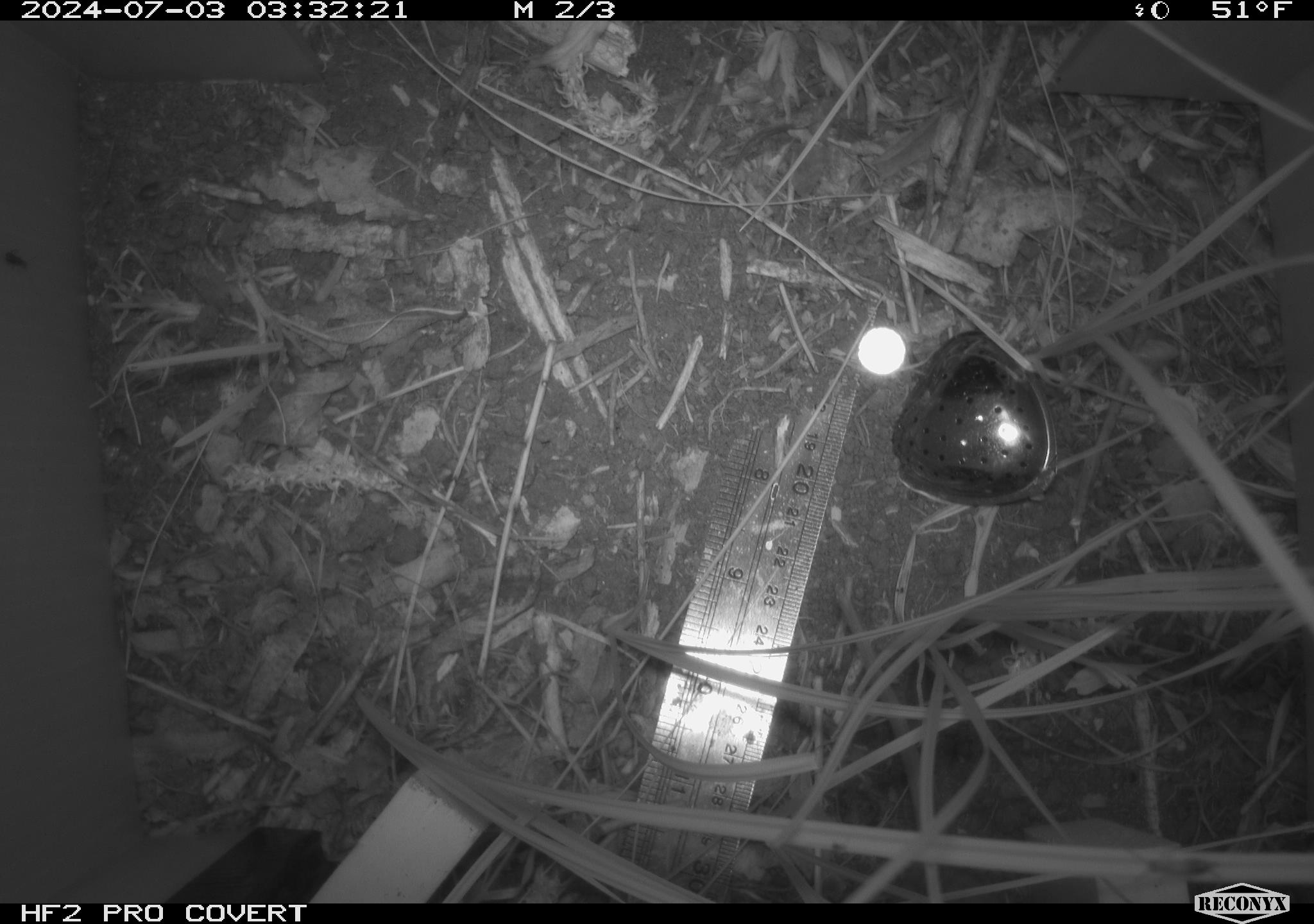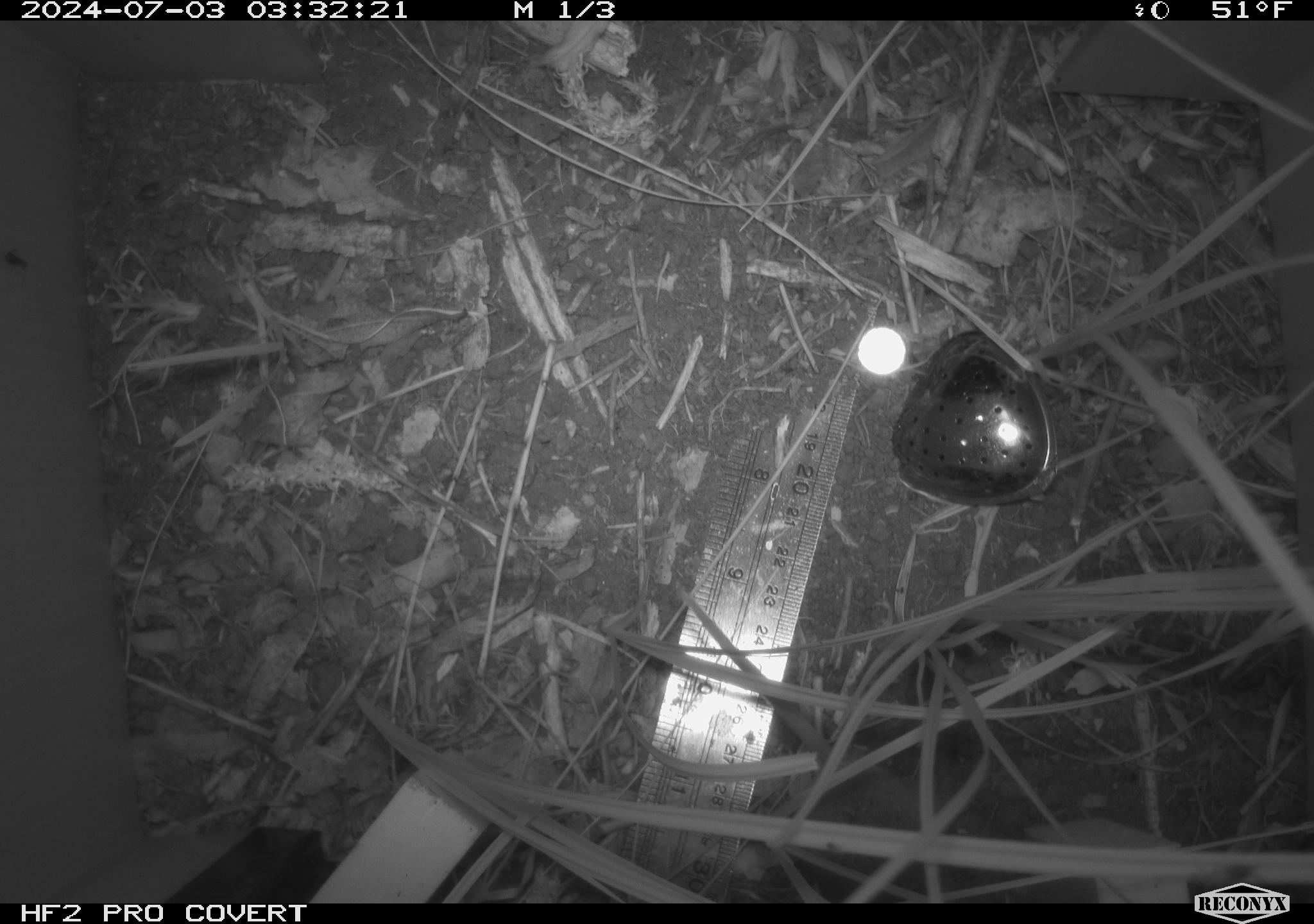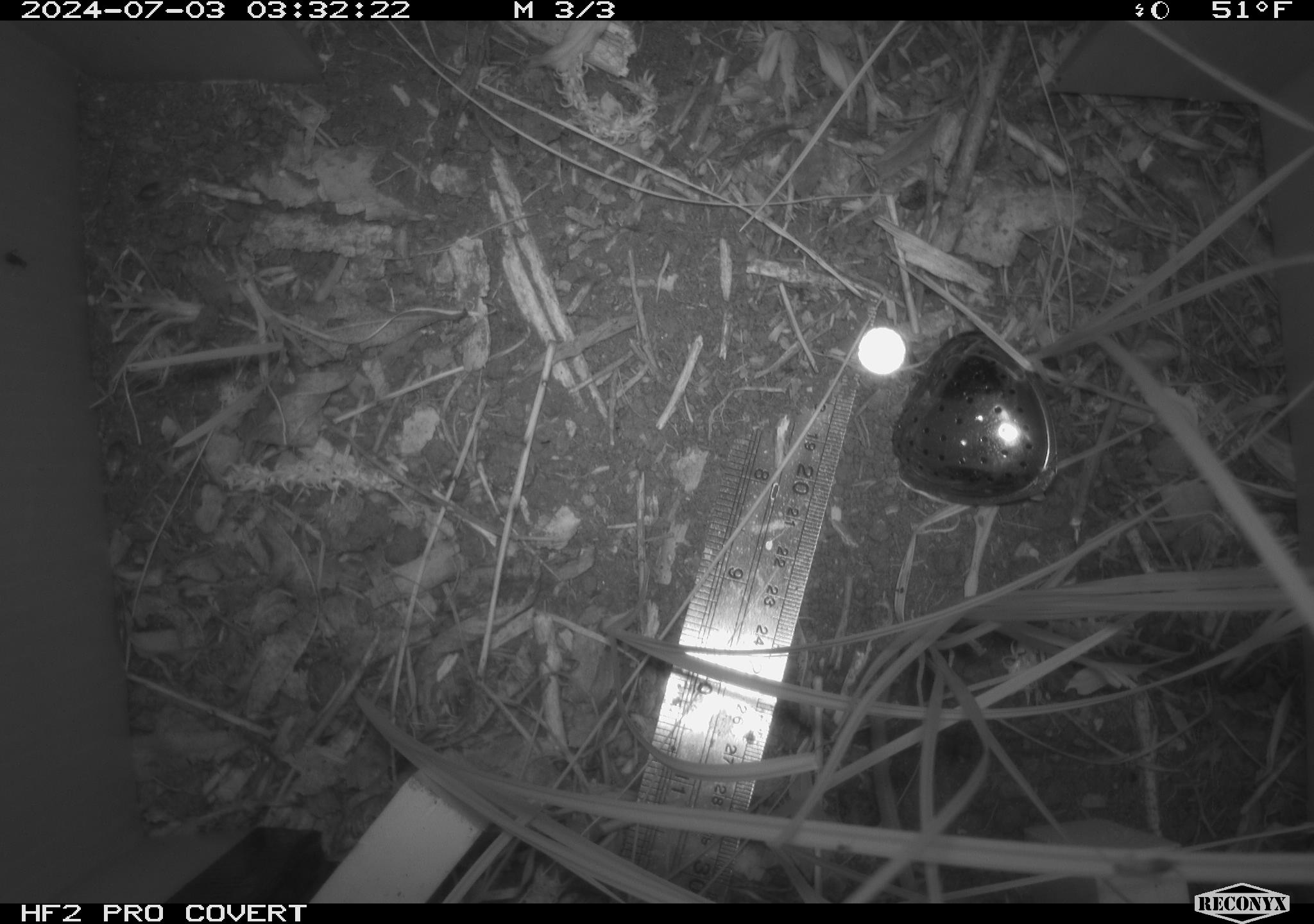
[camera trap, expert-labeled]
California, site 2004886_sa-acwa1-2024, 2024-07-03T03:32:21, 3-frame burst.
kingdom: Animalia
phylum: Chordata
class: Mammalia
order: Rodentia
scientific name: Rodentia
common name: rodent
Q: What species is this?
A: Rodent (Rodentia).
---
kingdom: Animalia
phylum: Chordata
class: Mammalia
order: Rodentia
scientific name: Rodentia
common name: mouse species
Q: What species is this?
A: Mouse species (Rodentia).